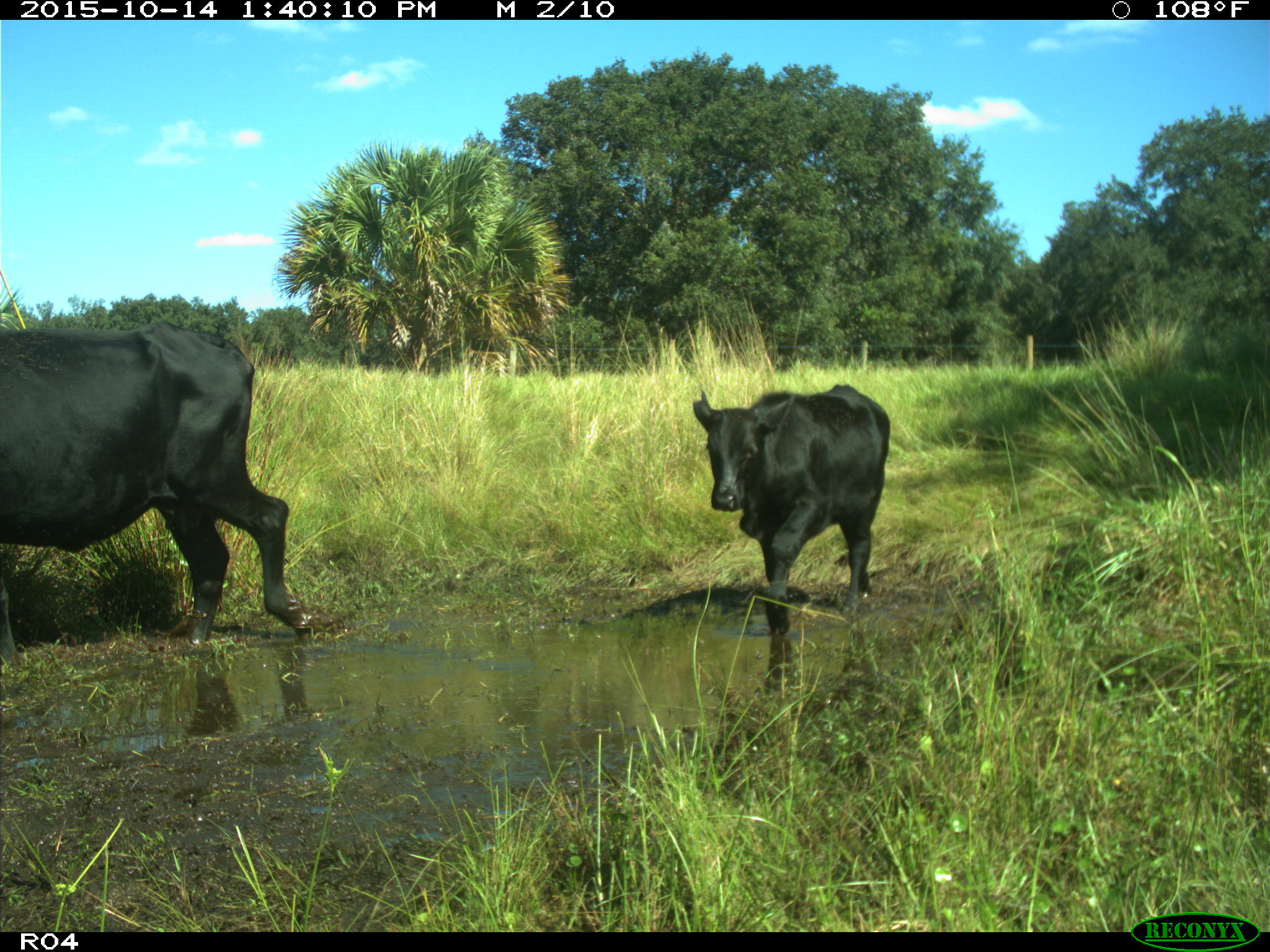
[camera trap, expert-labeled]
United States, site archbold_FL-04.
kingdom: Animalia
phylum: Chordata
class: Mammalia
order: Artiodactyla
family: Bovidae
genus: Bos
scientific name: Bos taurus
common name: domestic cow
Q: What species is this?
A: Bos taurus (domestic cow).